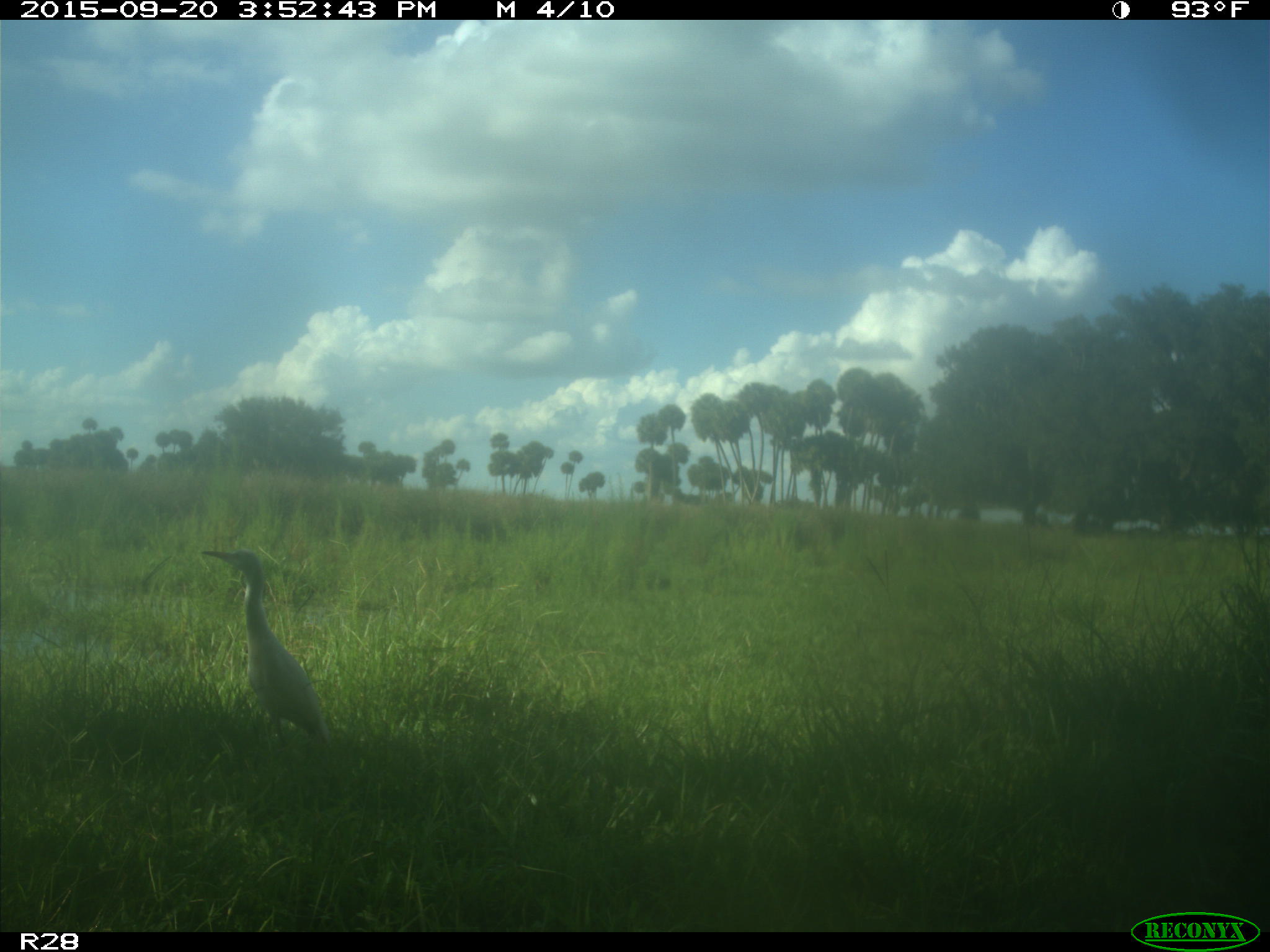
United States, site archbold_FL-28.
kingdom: Animalia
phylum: Chordata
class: Aves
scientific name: Aves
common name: birds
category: unidentified bird